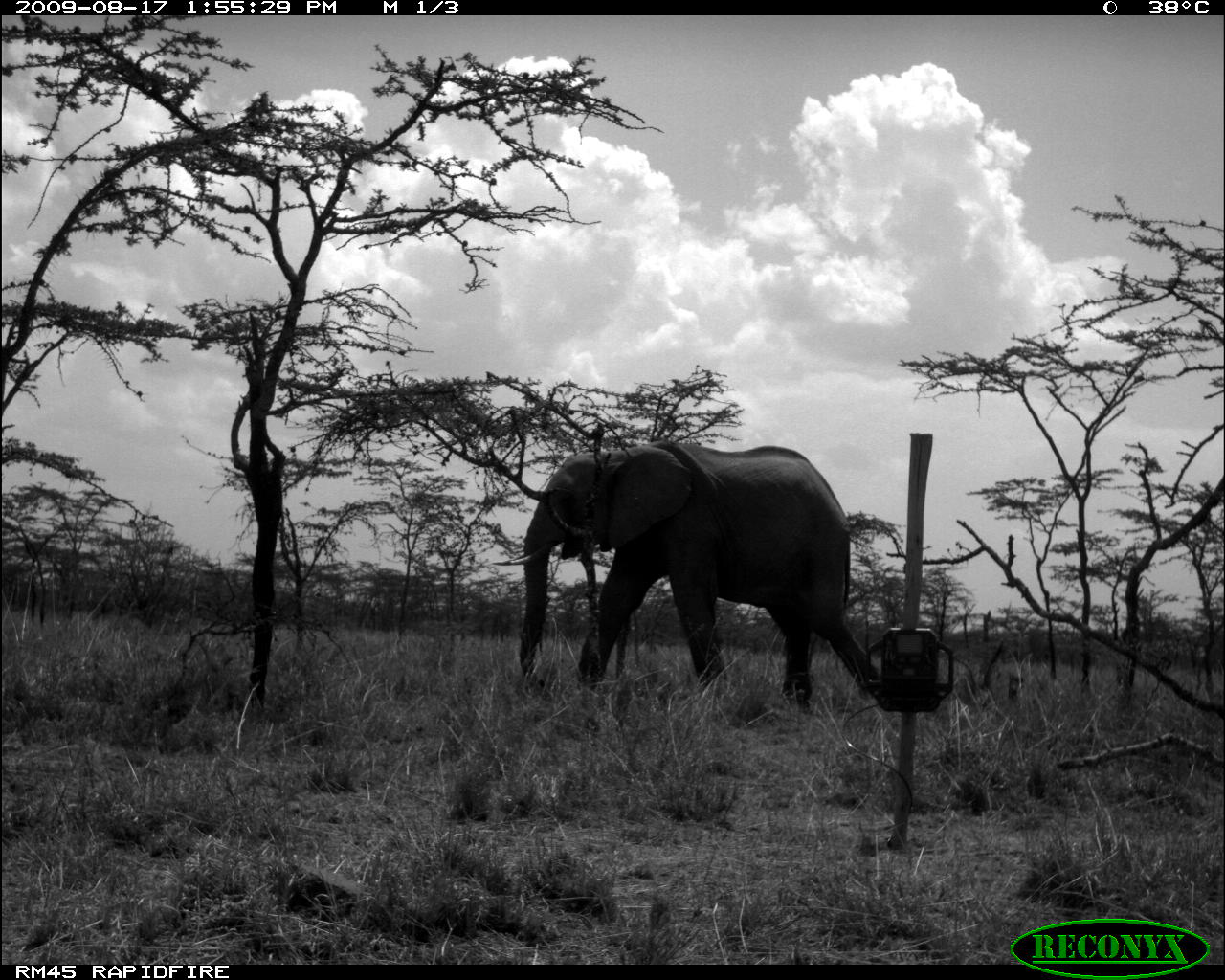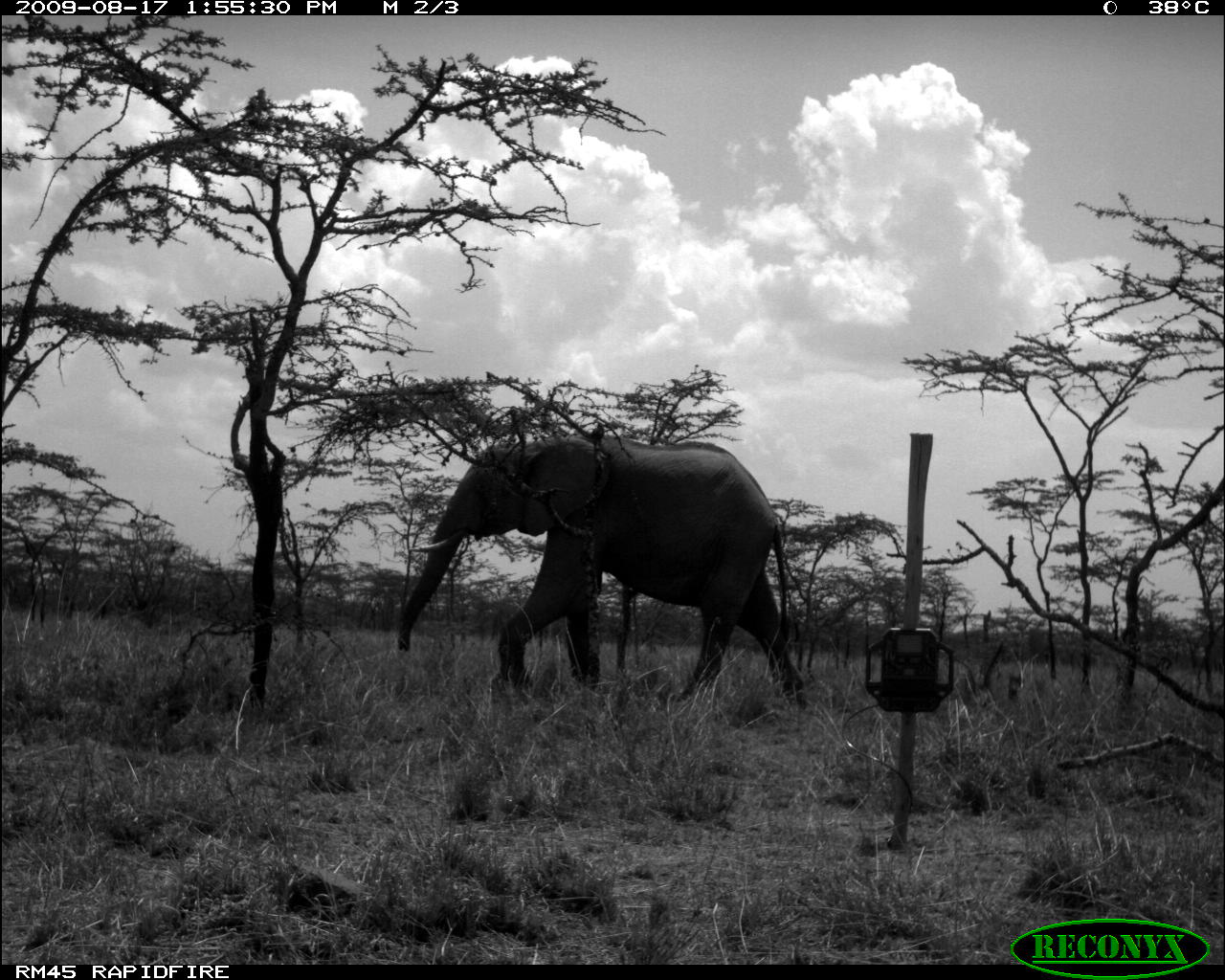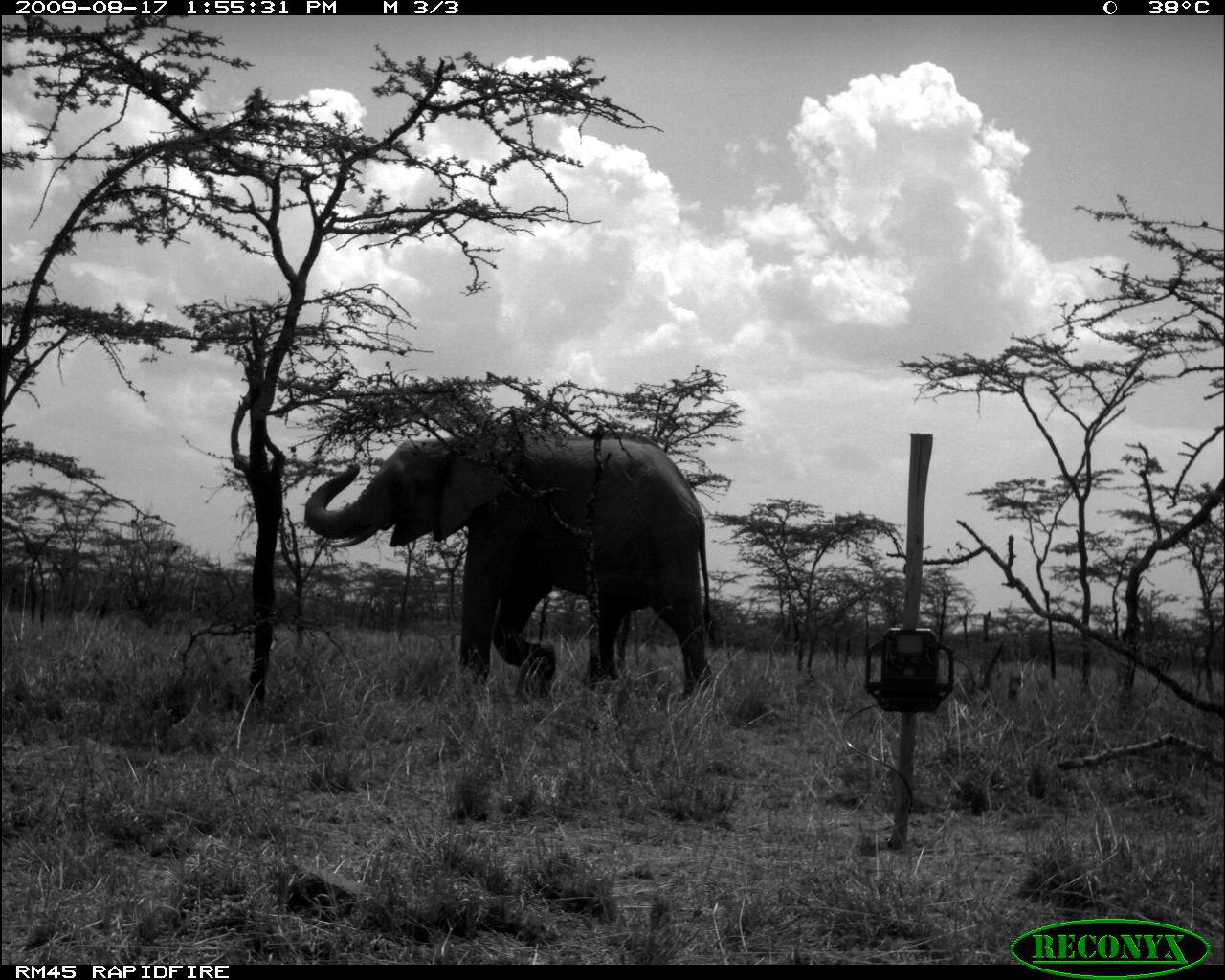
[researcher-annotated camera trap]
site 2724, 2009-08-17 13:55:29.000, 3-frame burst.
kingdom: Animalia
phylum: Chordata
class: Mammalia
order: Proboscidea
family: Elephantidae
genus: Loxodonta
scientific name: Loxodonta africana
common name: african bush elephant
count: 1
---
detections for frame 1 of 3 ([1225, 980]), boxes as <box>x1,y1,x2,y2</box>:
loxodonta africana: <box>490,441,885,706</box>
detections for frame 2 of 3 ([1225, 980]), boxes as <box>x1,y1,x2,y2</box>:
loxodonta africana: <box>398,434,808,708</box>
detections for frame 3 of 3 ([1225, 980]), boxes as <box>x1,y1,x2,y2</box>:
loxodonta africana: <box>303,428,718,698</box>